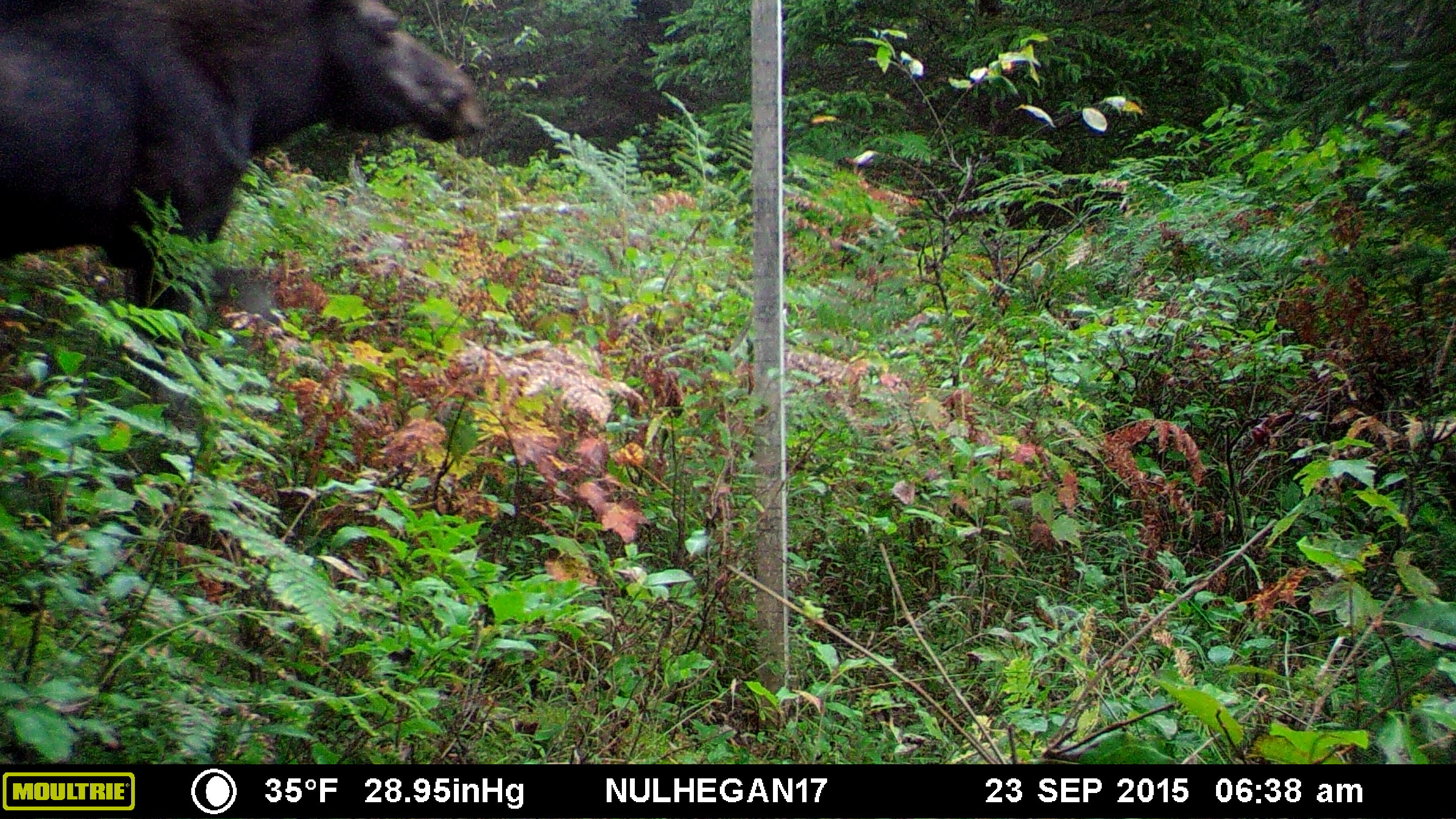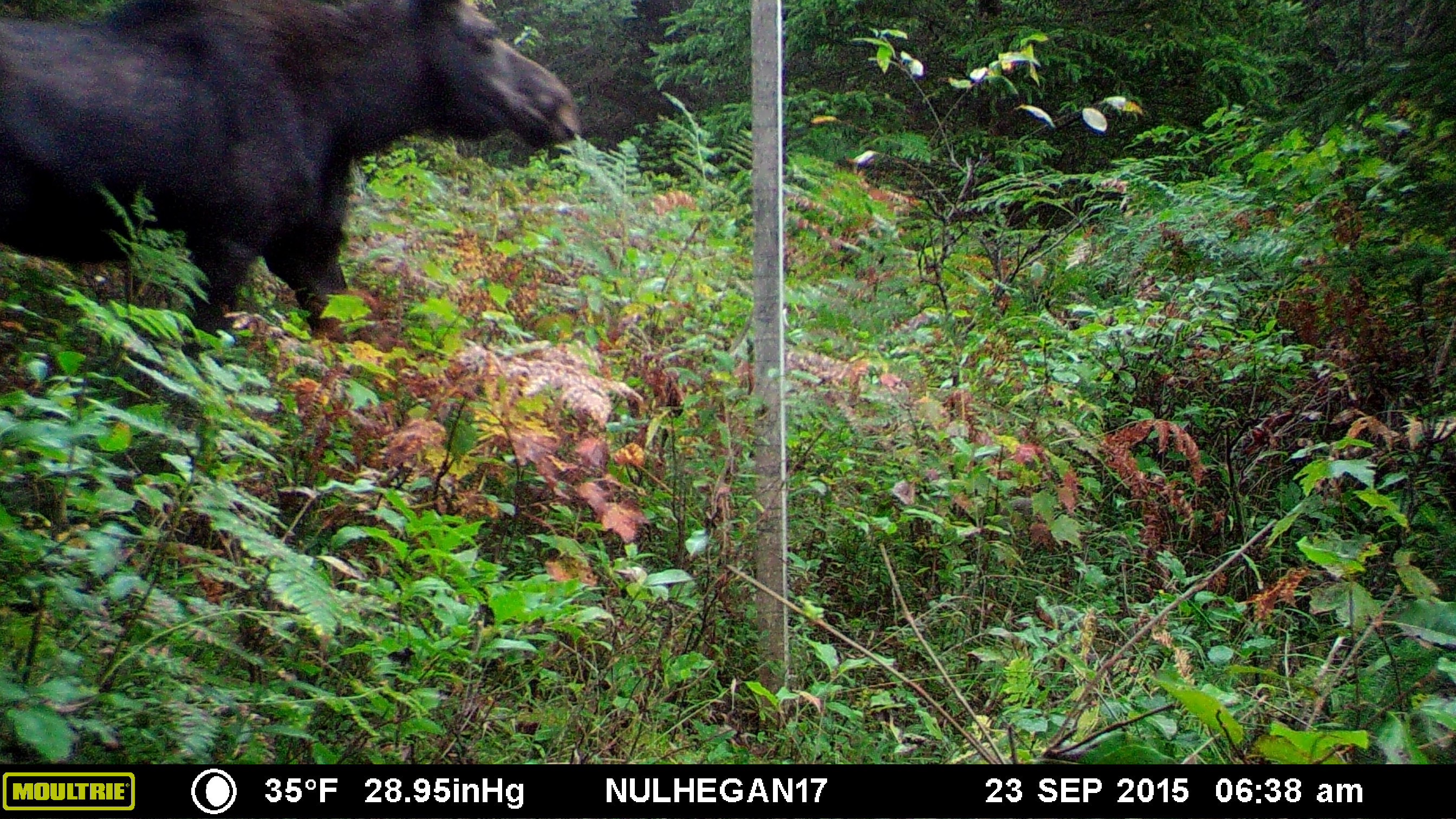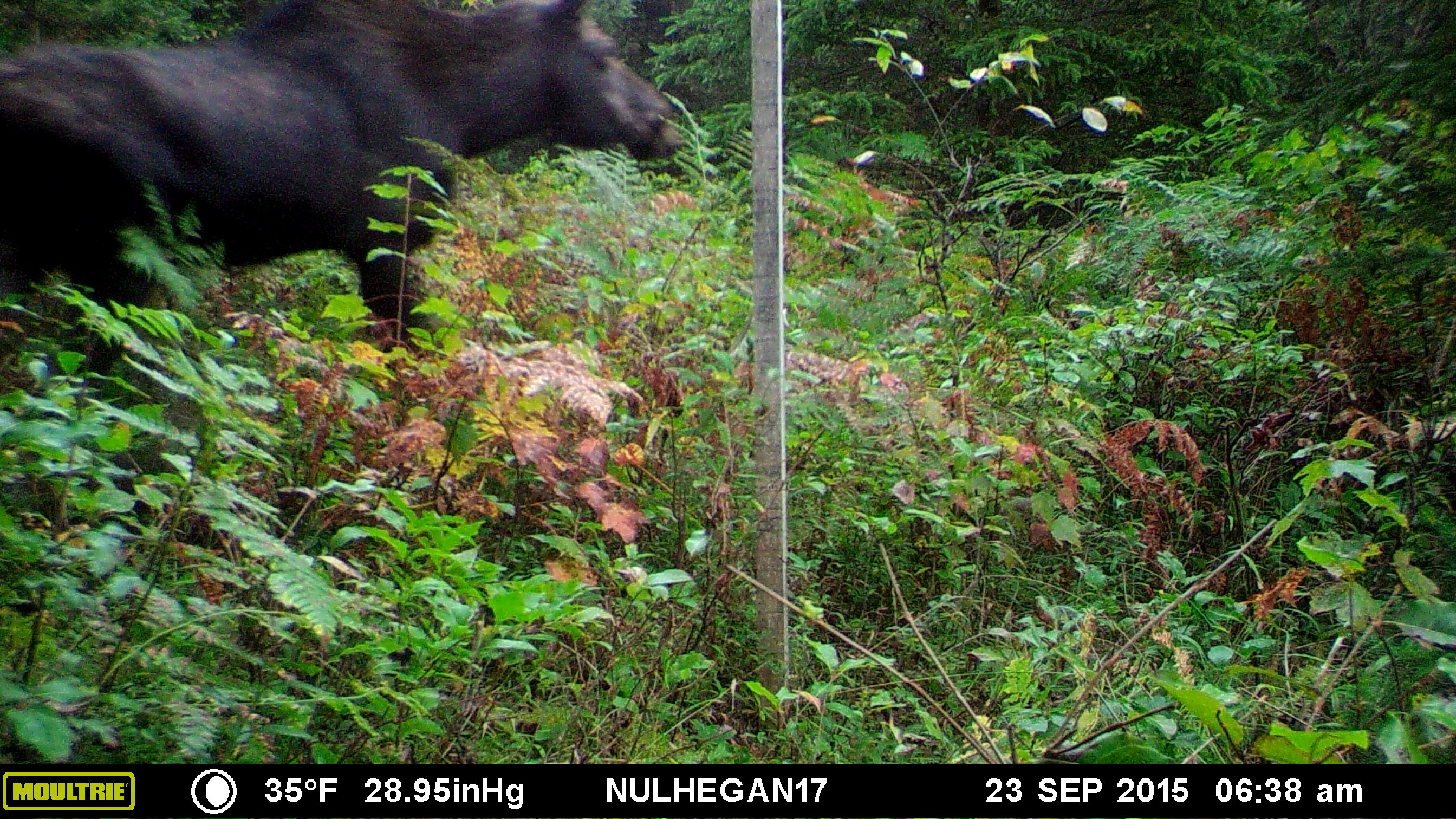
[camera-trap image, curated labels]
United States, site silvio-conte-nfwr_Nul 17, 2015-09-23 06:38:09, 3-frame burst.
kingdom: Animalia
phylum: Chordata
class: Mammalia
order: Artiodactyla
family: Cervidae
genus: Alces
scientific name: Alces alces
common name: moose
Moose (Alces alces).